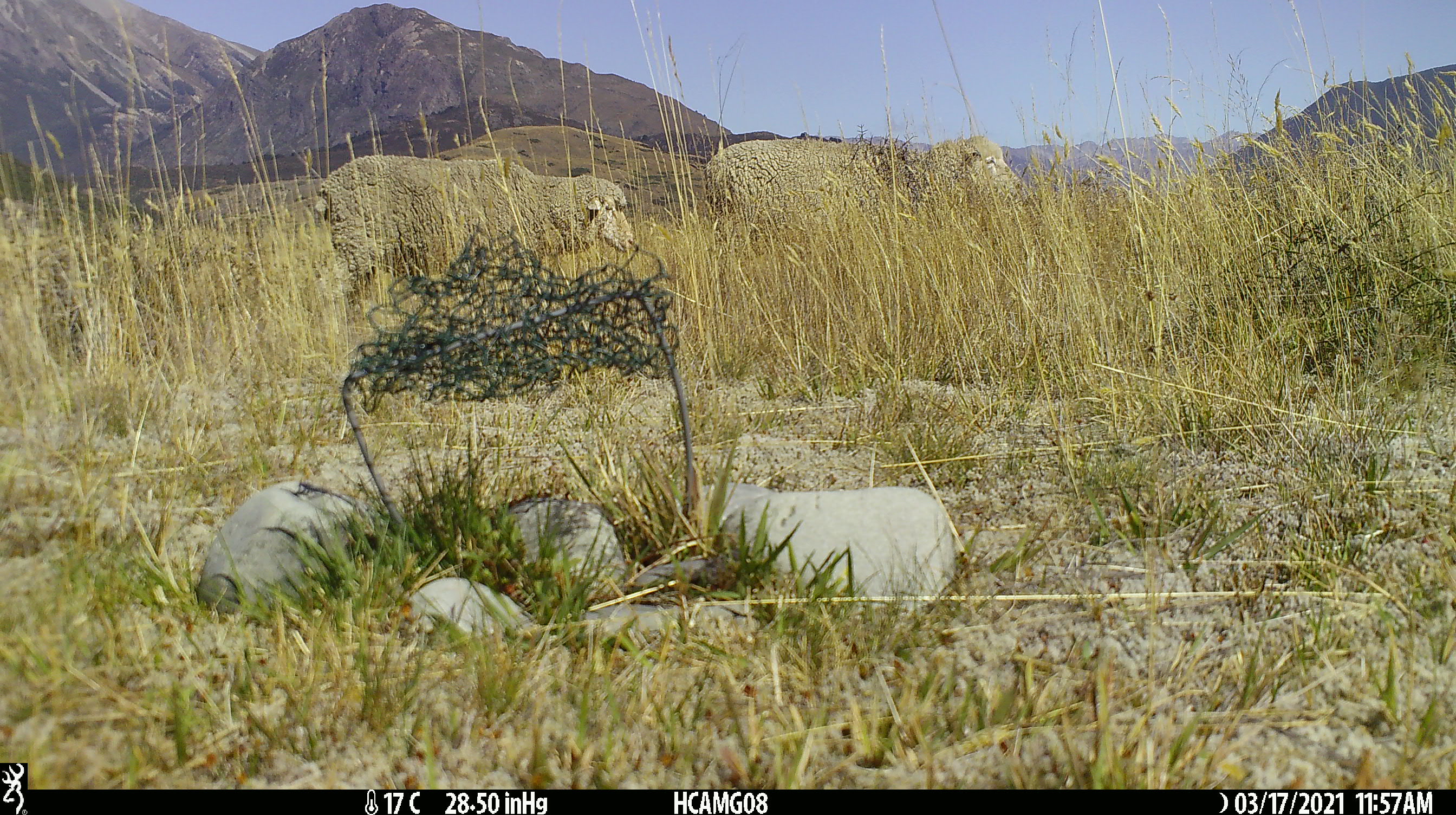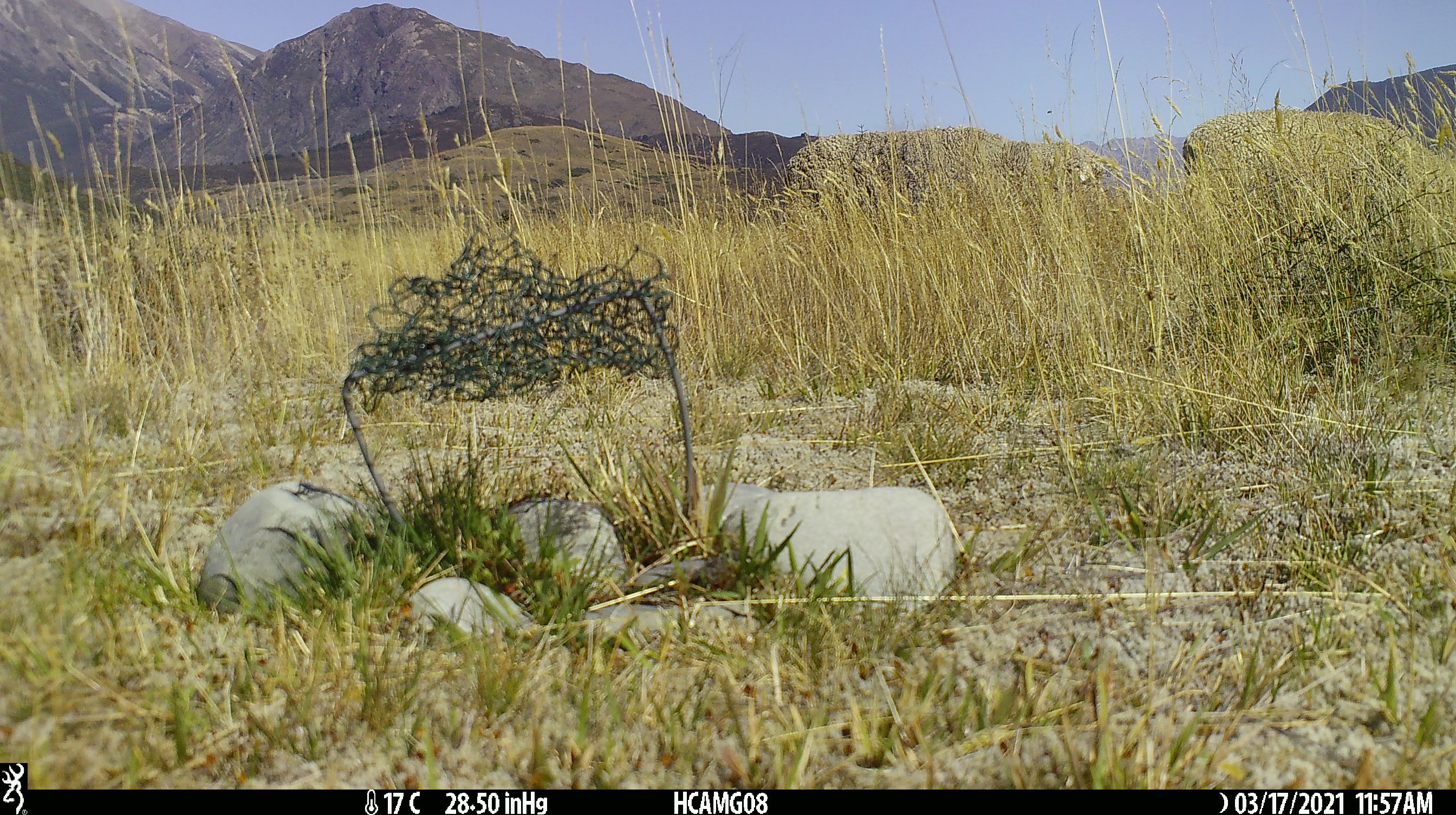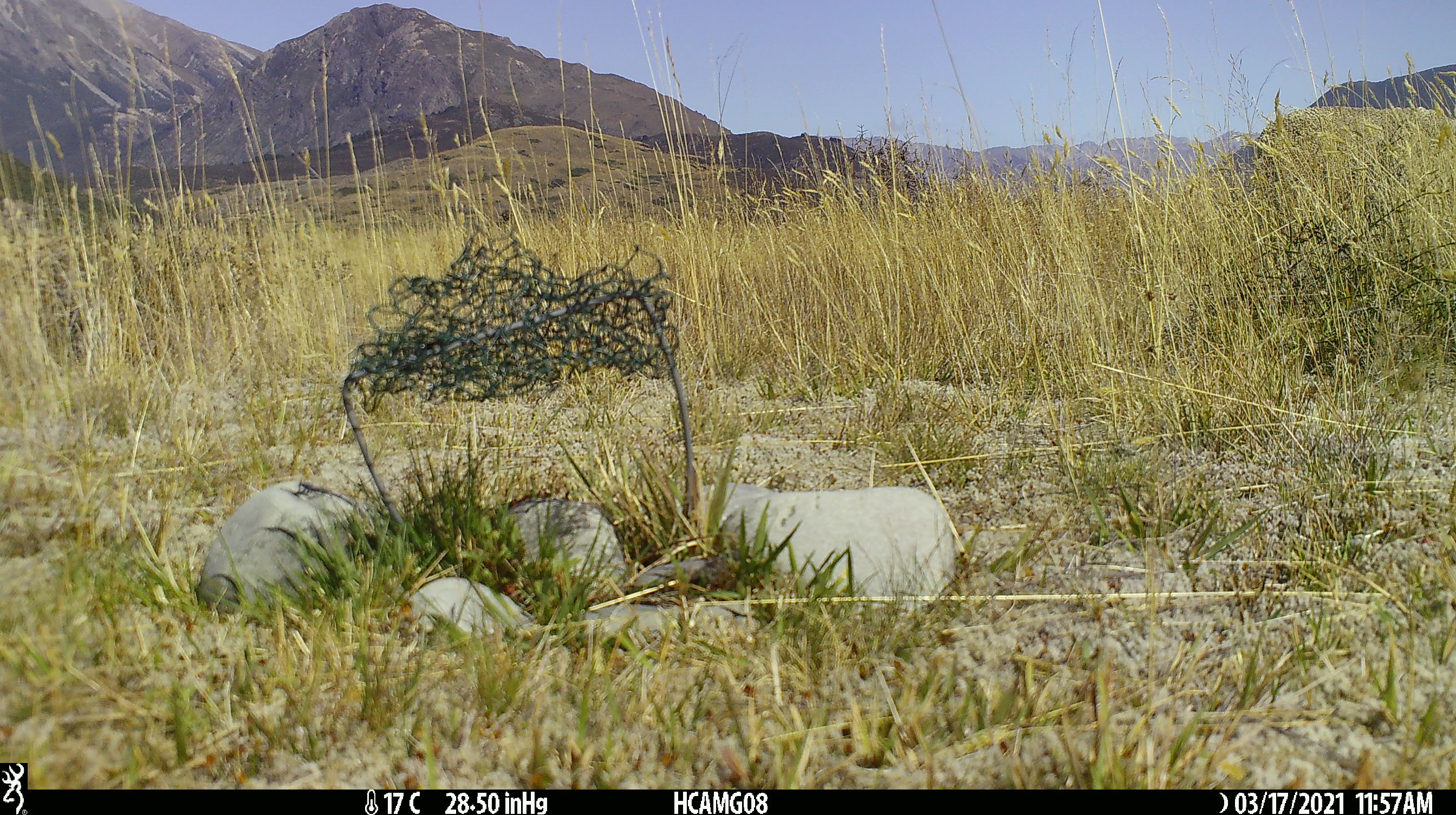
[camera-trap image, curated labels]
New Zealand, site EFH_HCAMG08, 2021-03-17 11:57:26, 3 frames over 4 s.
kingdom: Animalia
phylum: Chordata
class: Mammalia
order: Artiodactyla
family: Bovidae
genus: Ovis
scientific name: Ovis aries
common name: domestic sheep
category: sheep